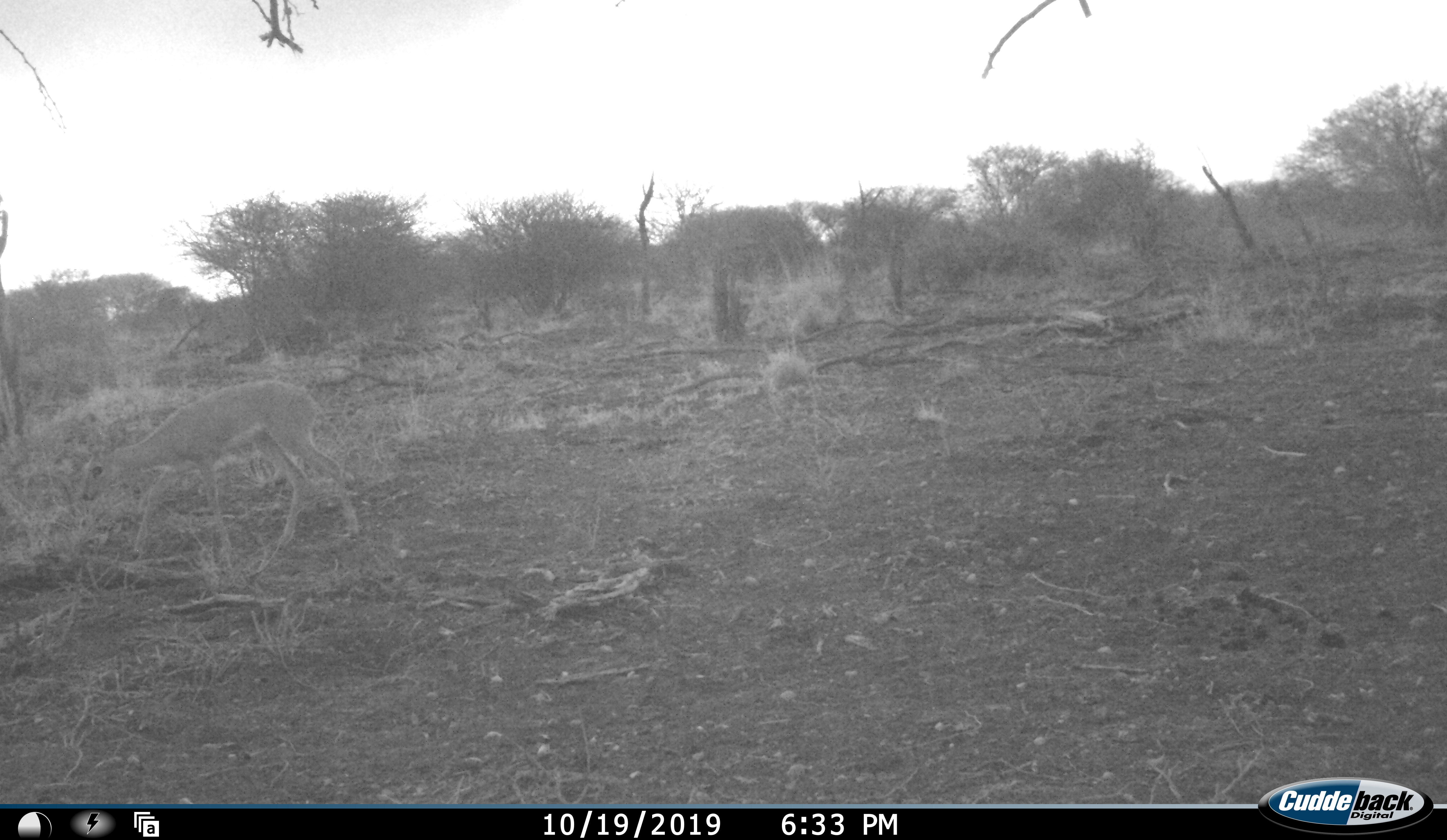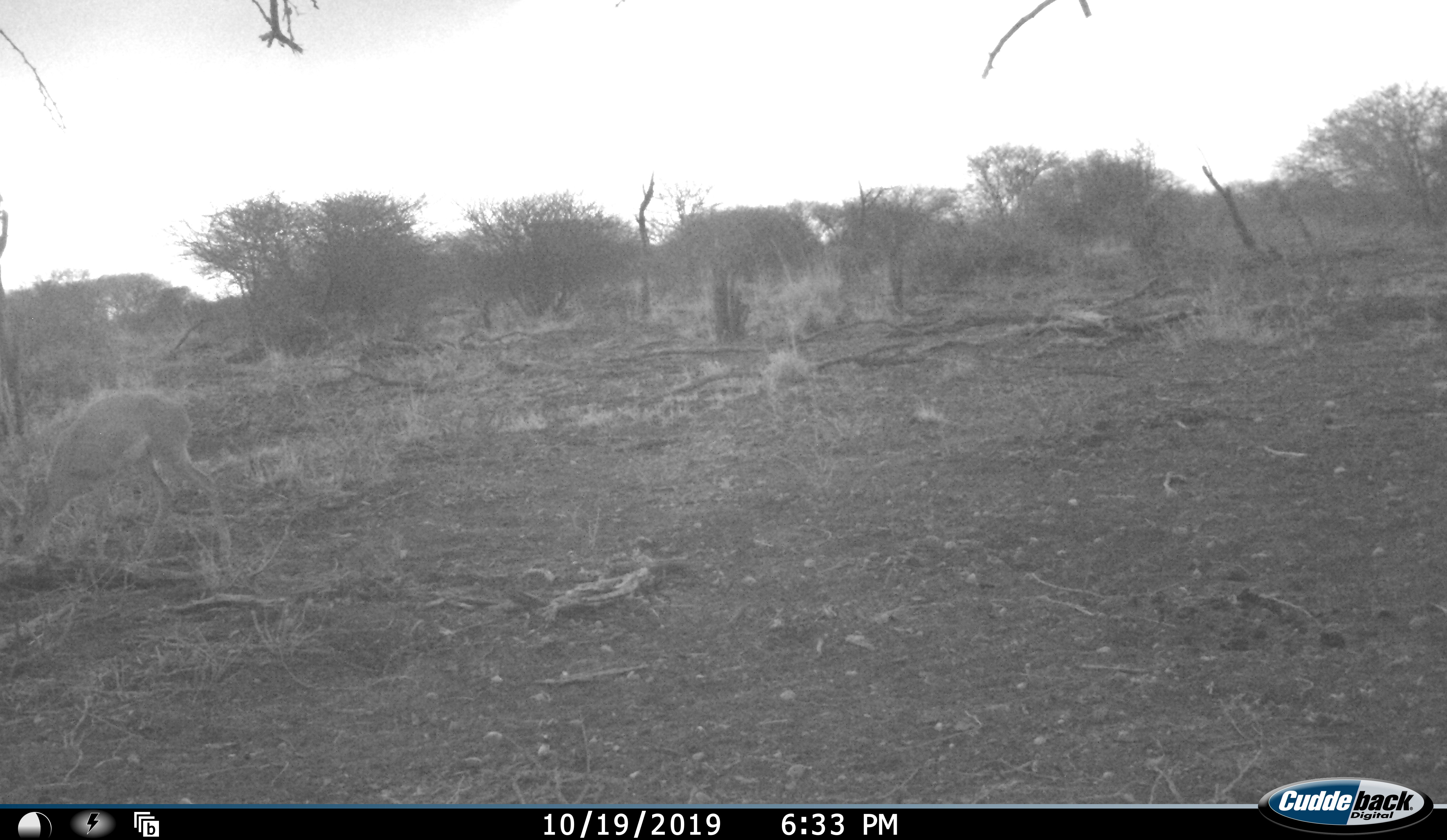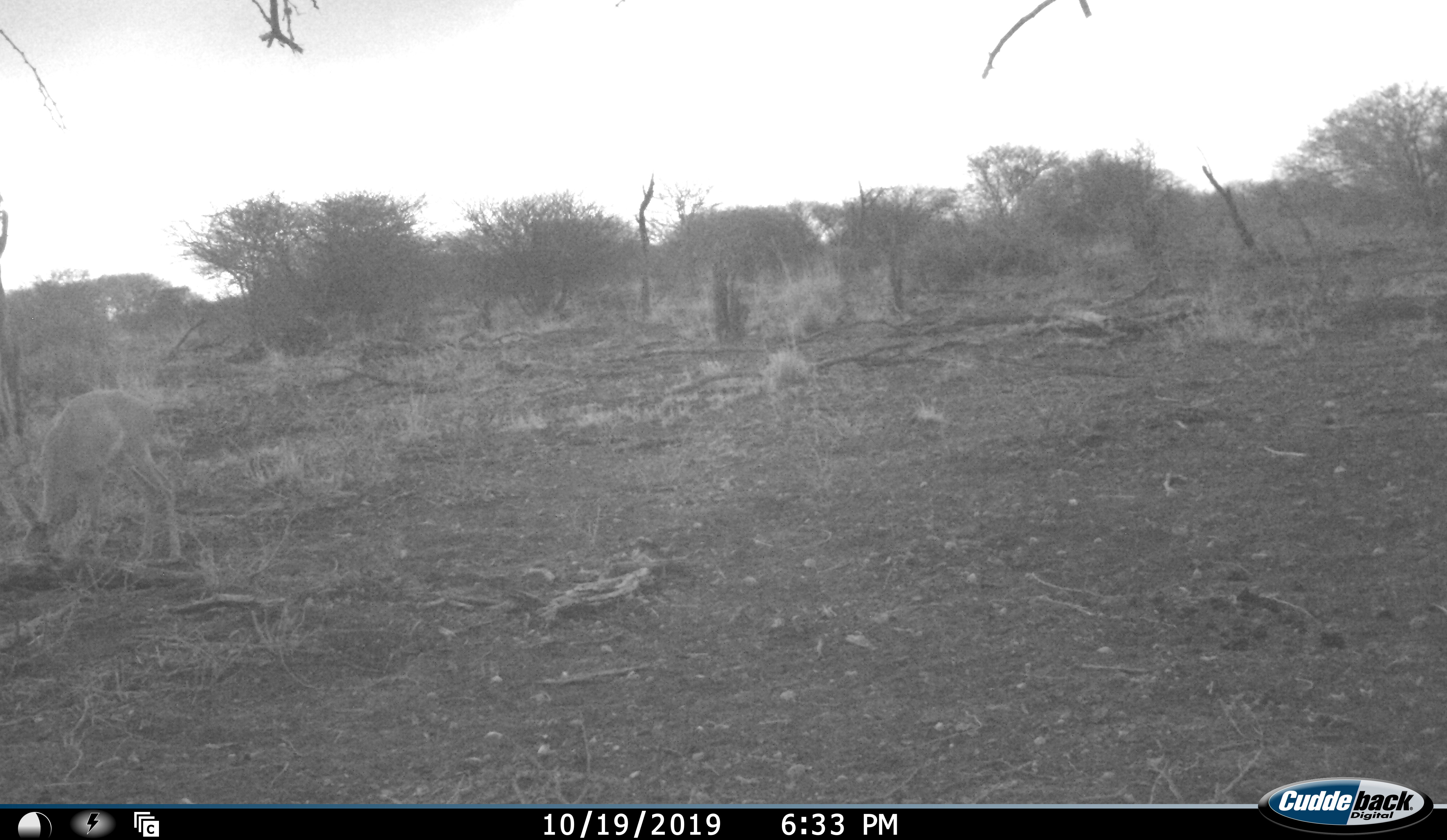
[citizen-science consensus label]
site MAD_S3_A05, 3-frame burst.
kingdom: Animalia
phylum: Chordata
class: Mammalia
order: Artiodactyla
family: Bovidae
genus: Raphicerus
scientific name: Raphicerus campestris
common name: steenbok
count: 1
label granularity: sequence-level